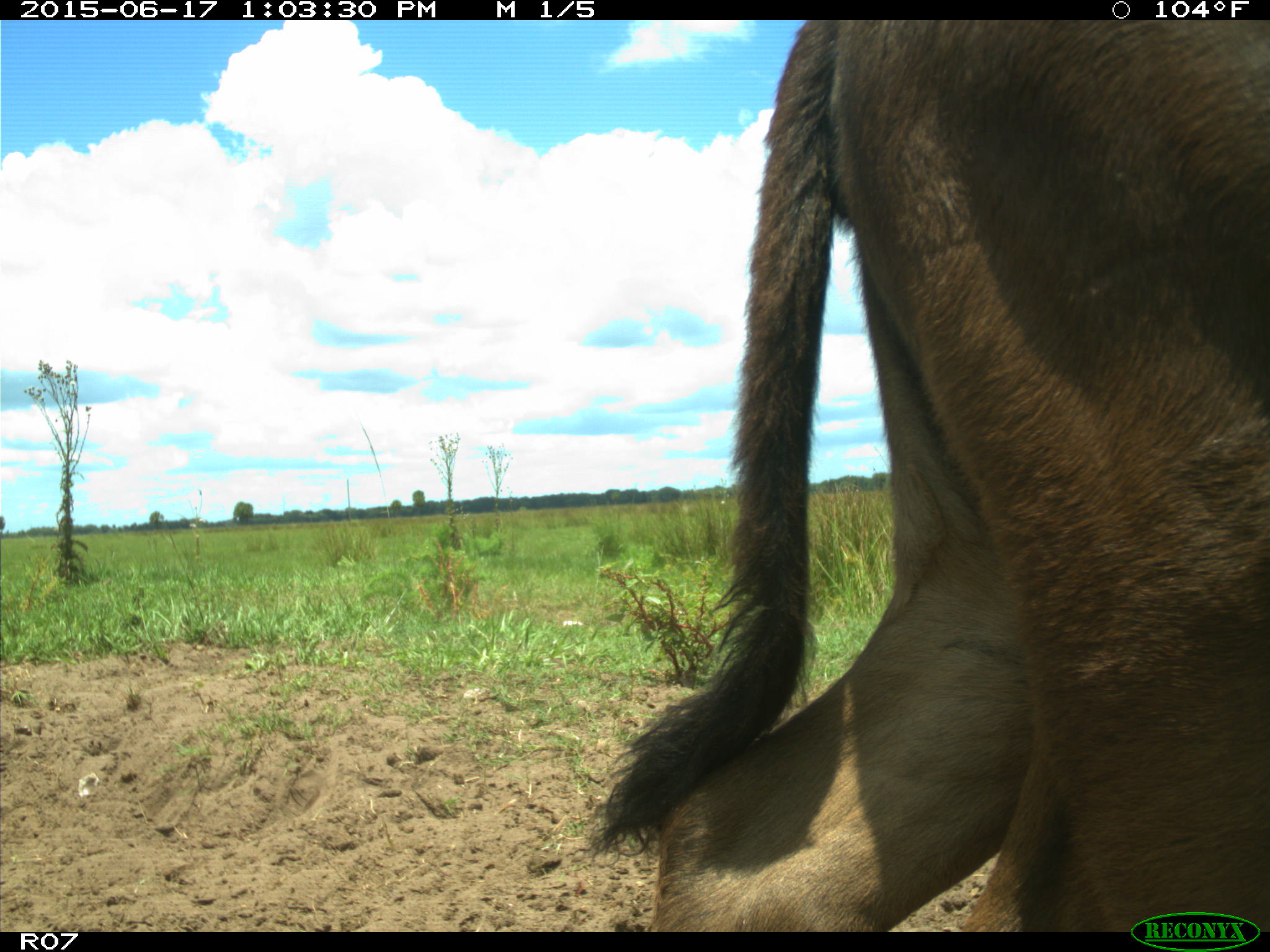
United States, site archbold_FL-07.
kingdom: Animalia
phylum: Chordata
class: Mammalia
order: Artiodactyla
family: Bovidae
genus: Bos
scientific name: Bos taurus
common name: domestic cow